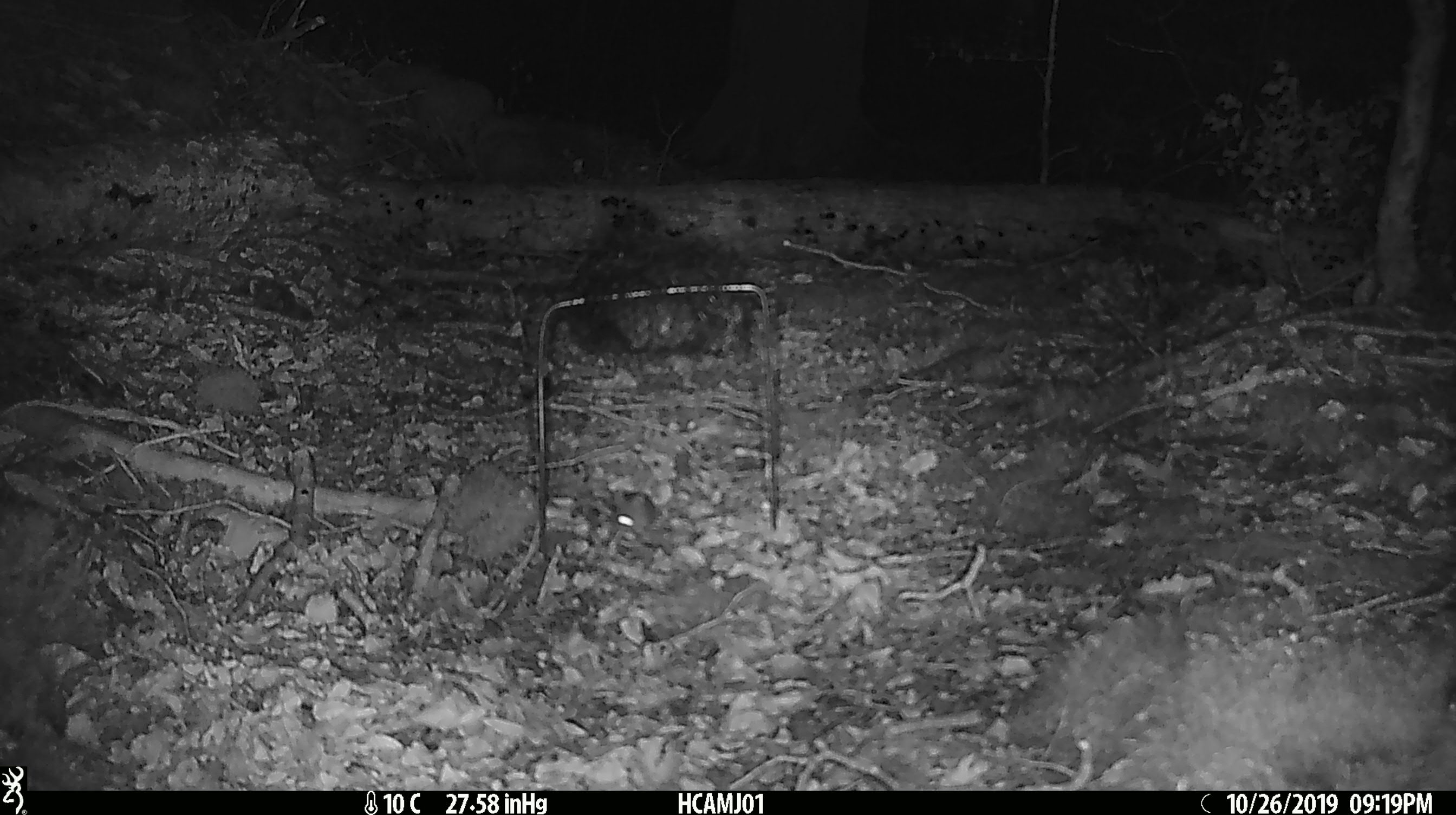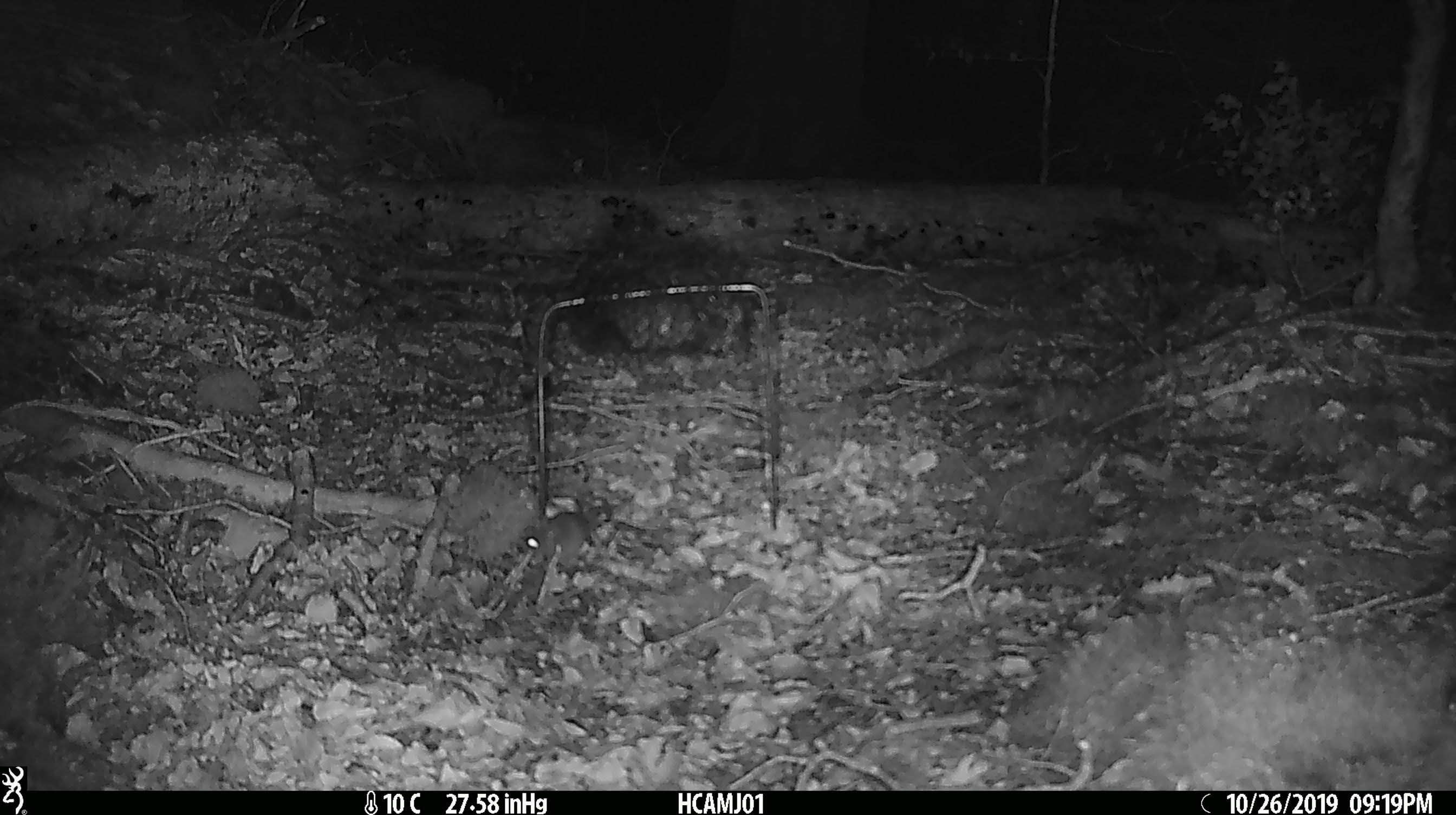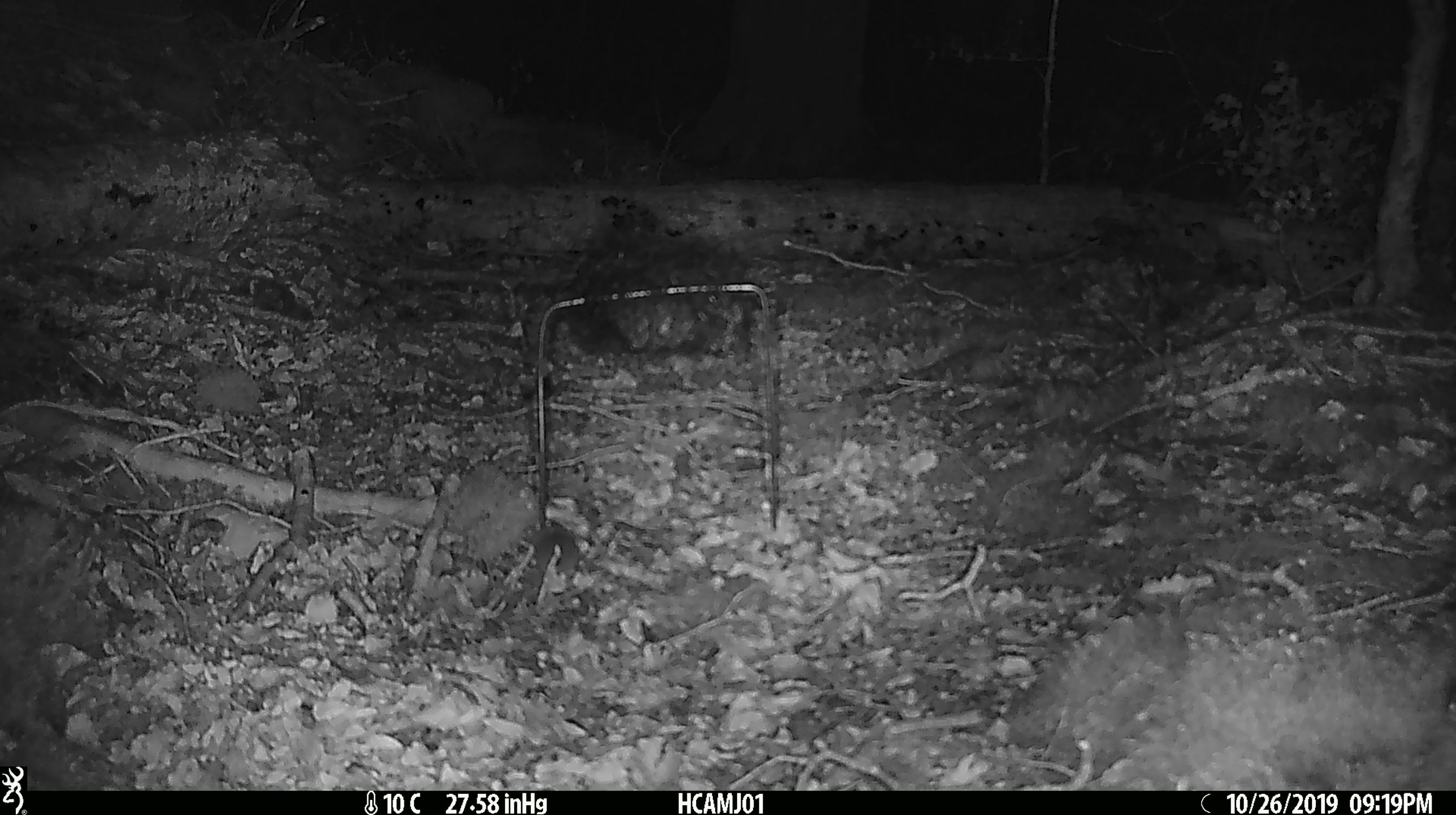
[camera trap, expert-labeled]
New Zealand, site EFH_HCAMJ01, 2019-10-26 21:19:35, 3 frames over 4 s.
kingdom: Animalia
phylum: Chordata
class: Mammalia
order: Rodentia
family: Muridae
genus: Mus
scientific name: Mus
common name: mouse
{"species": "mouse (Mus)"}